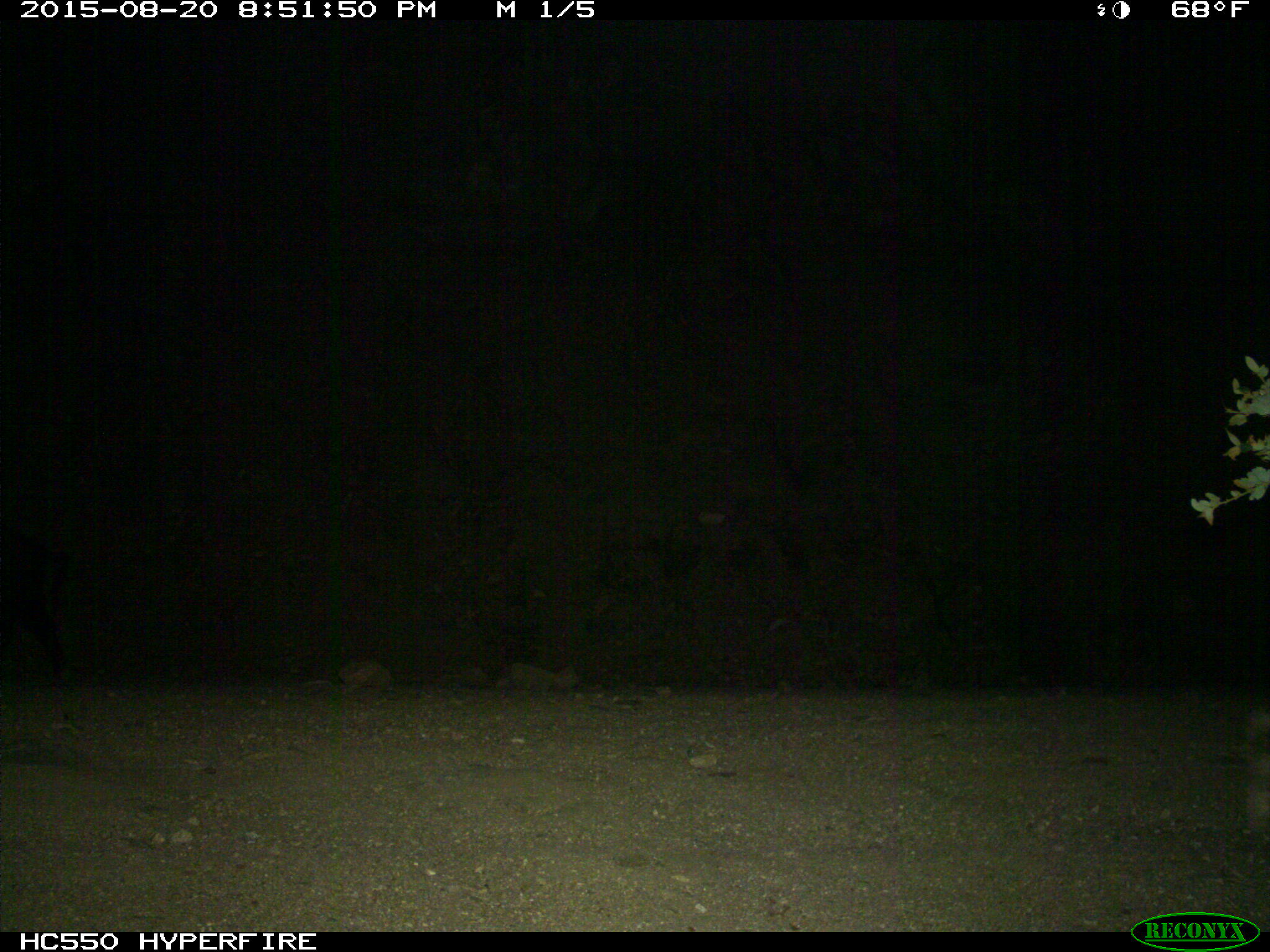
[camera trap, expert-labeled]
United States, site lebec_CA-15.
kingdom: Animalia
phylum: Chordata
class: Mammalia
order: Artiodactyla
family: Suidae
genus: Sus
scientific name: Sus scrofa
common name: wild boar